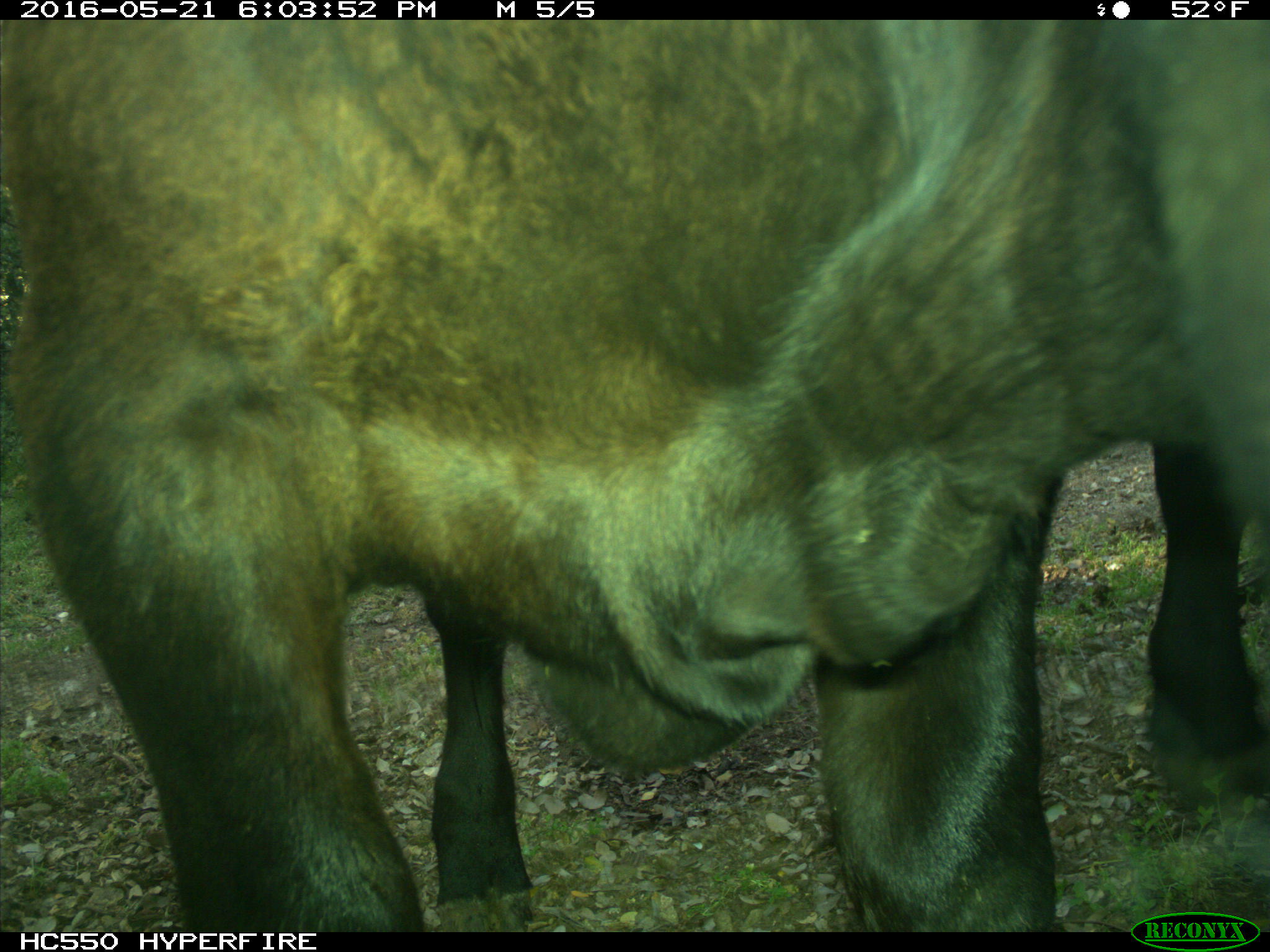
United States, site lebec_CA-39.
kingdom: Animalia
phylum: Chordata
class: Mammalia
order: Artiodactyla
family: Bovidae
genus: Bos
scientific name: Bos taurus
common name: domestic cow